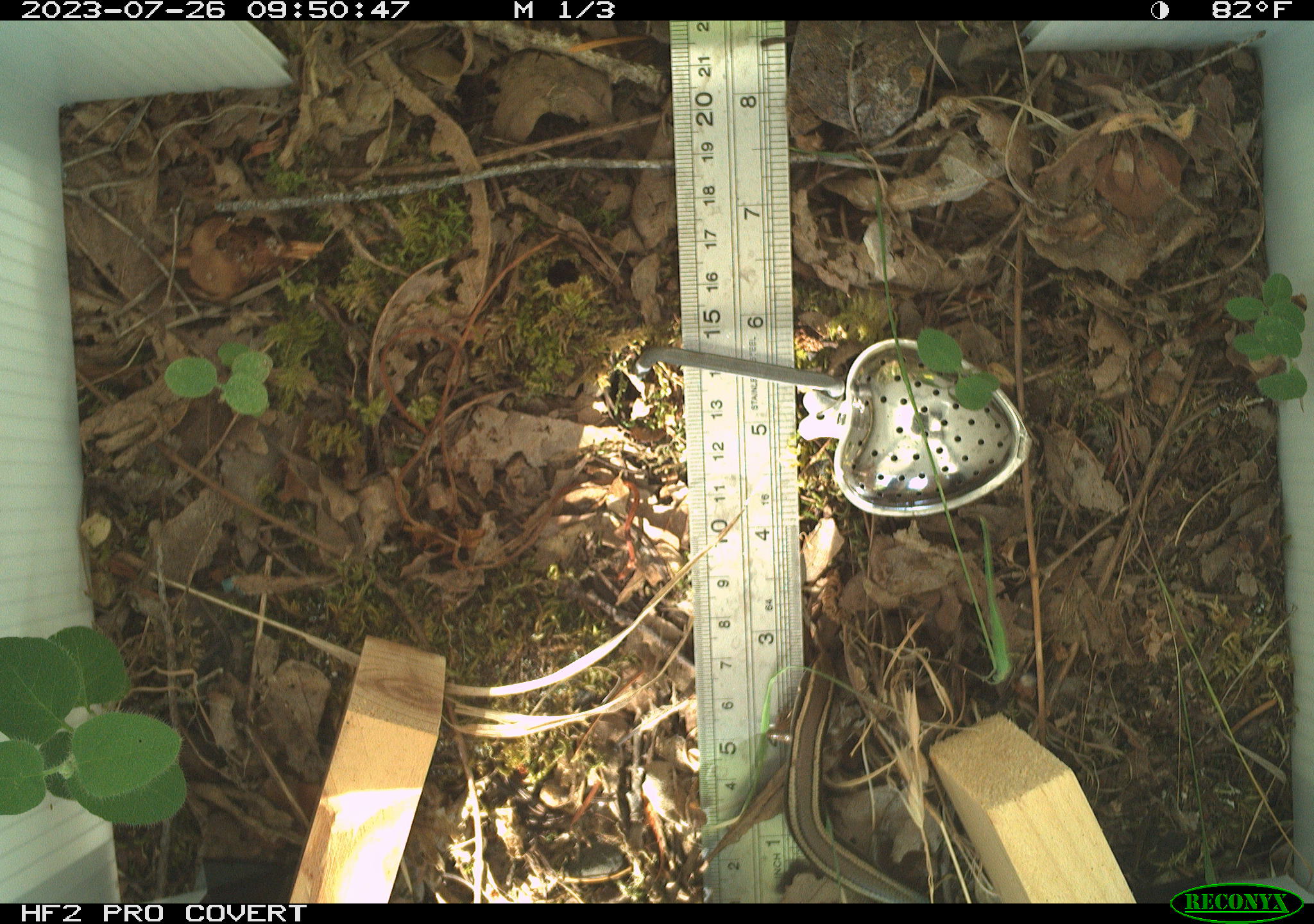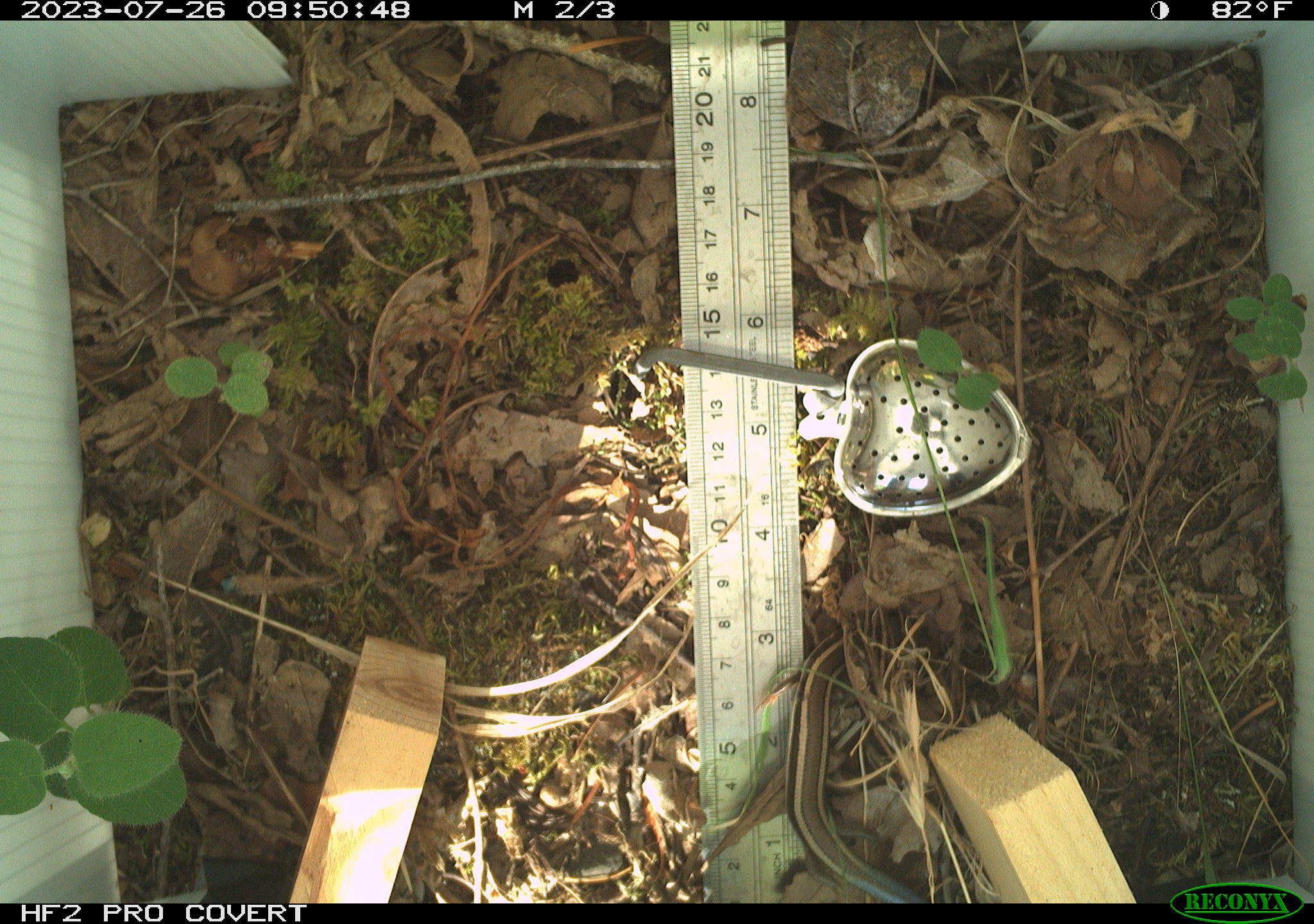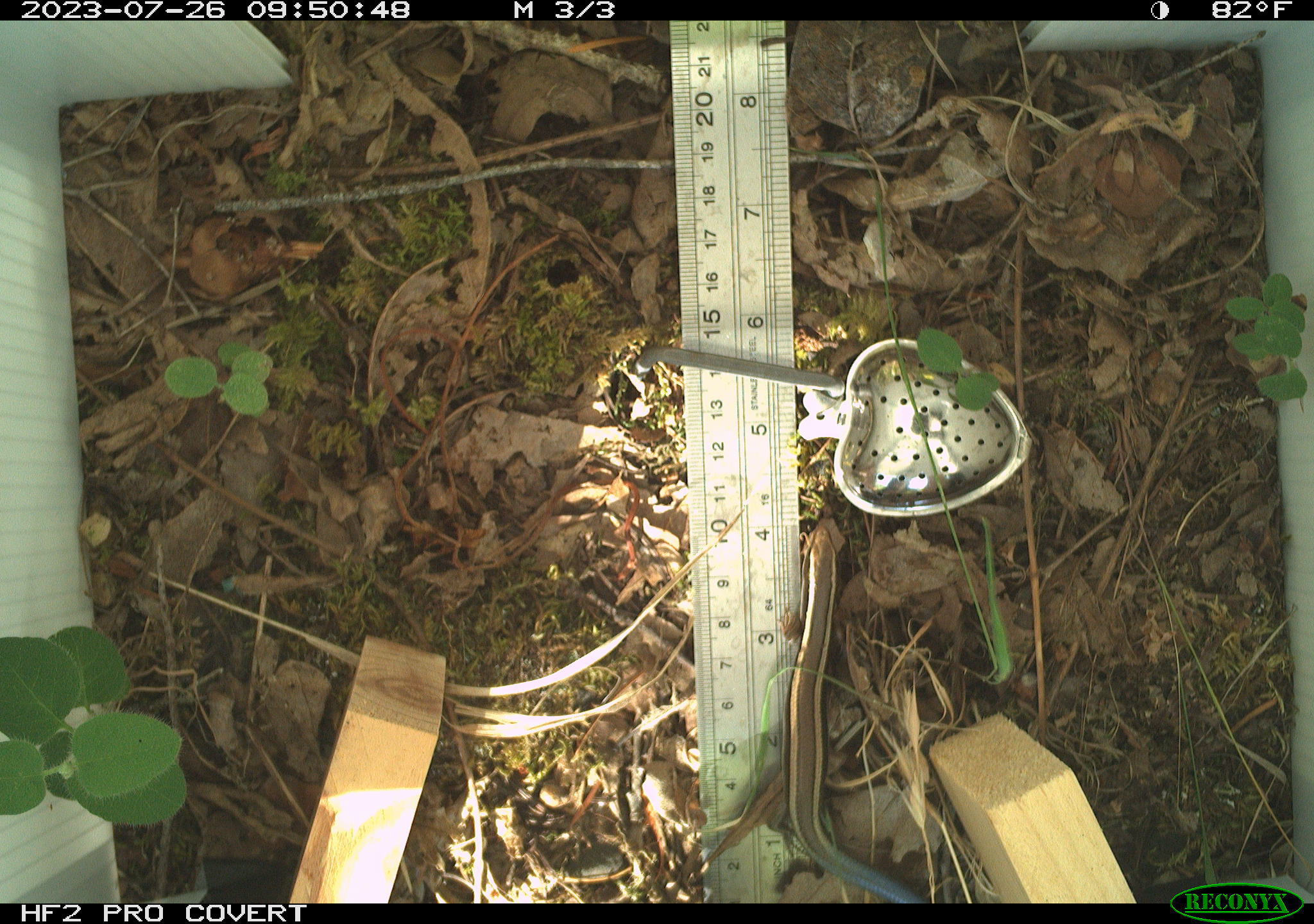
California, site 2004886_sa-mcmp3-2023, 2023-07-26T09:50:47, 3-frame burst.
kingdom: Animalia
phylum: Chordata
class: Reptilia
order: Squamata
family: Scincidae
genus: Plestiodon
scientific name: Plestiodon skiltonianus skiltonianus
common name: skilton's skink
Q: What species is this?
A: Skilton's skink (Plestiodon skiltonianus skiltonianus).